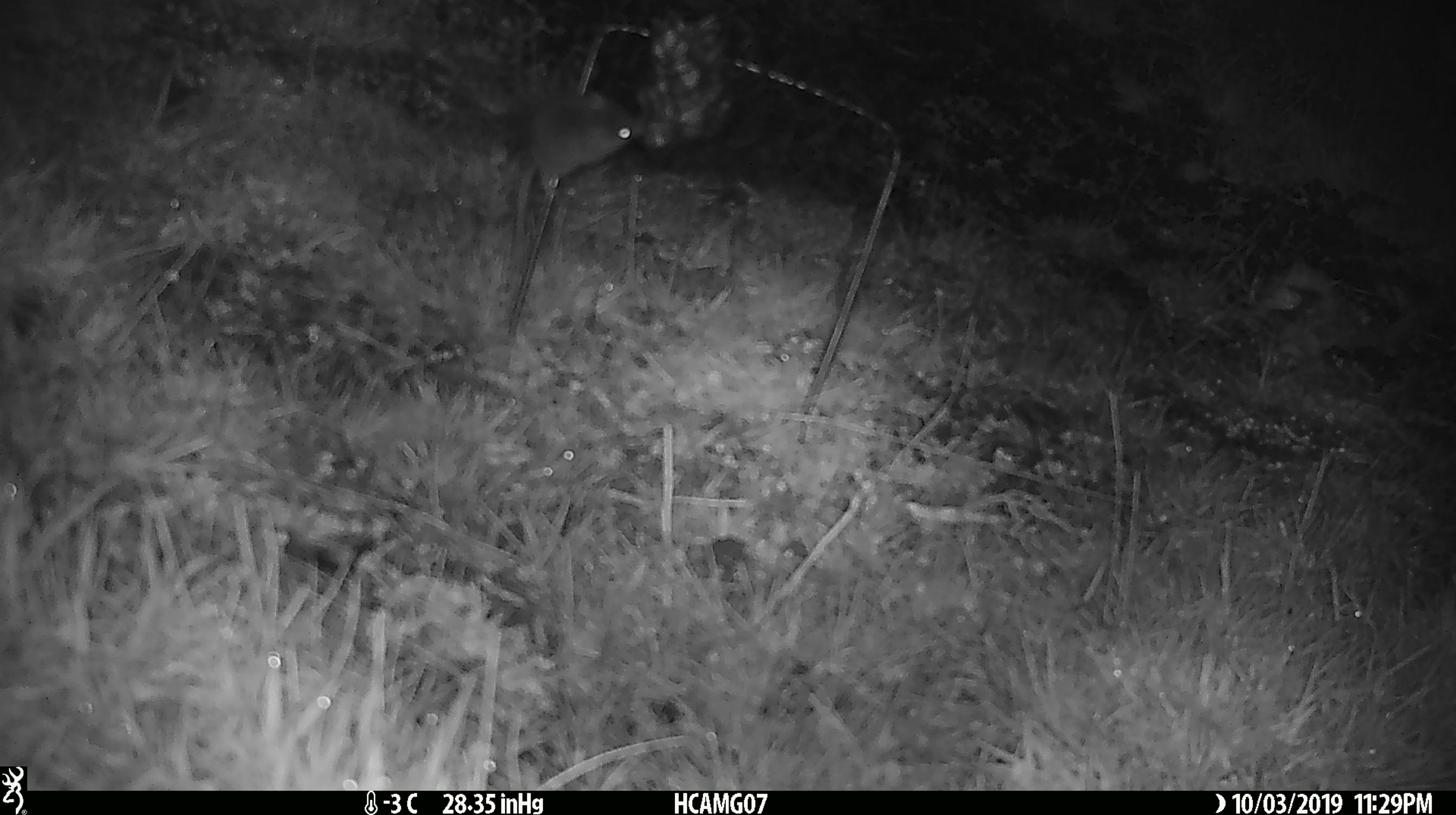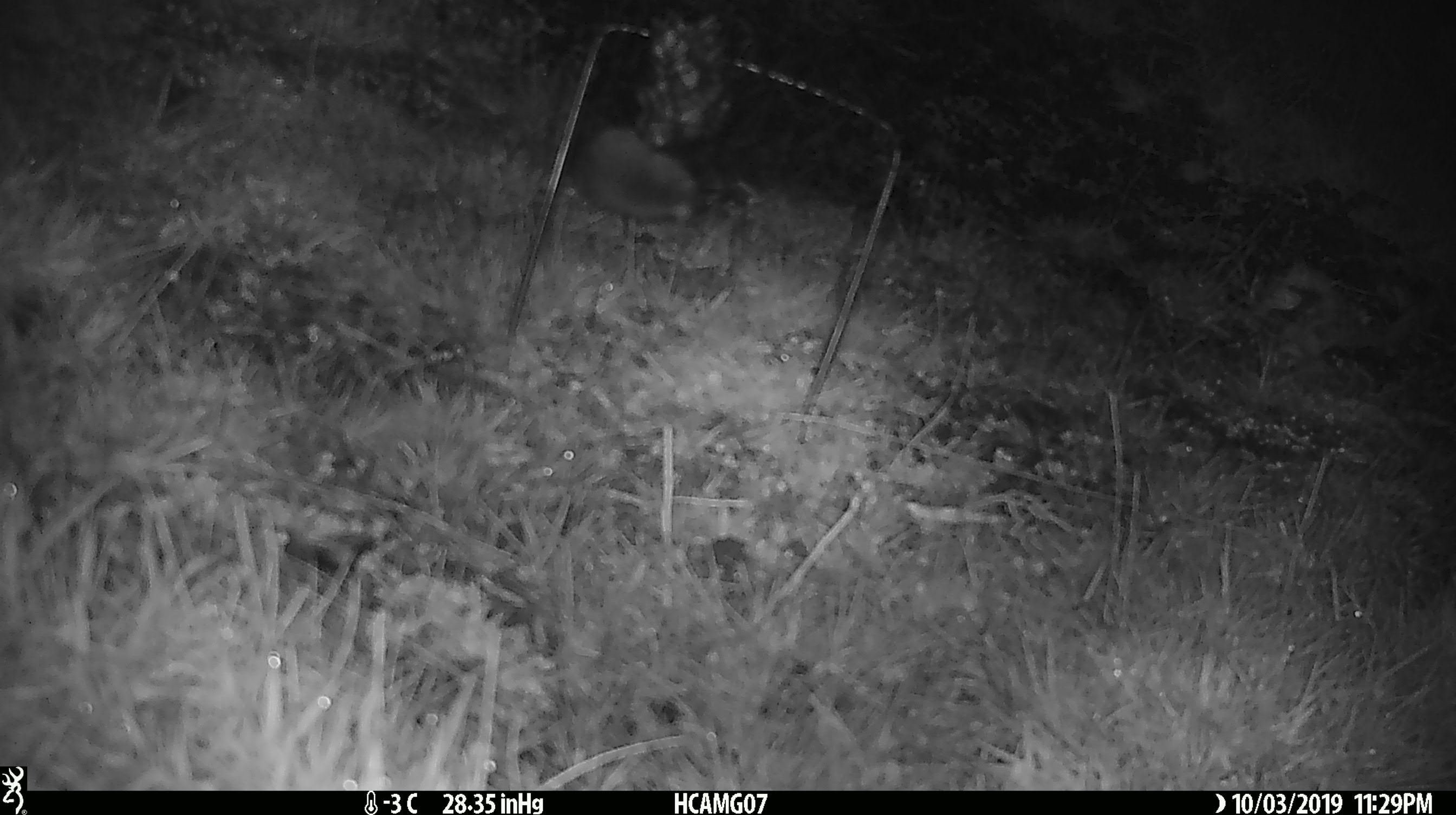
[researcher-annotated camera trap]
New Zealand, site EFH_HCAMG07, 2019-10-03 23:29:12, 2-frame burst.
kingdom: Animalia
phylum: Chordata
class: Mammalia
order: Rodentia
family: Muridae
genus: Mus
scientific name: Mus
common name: mouse